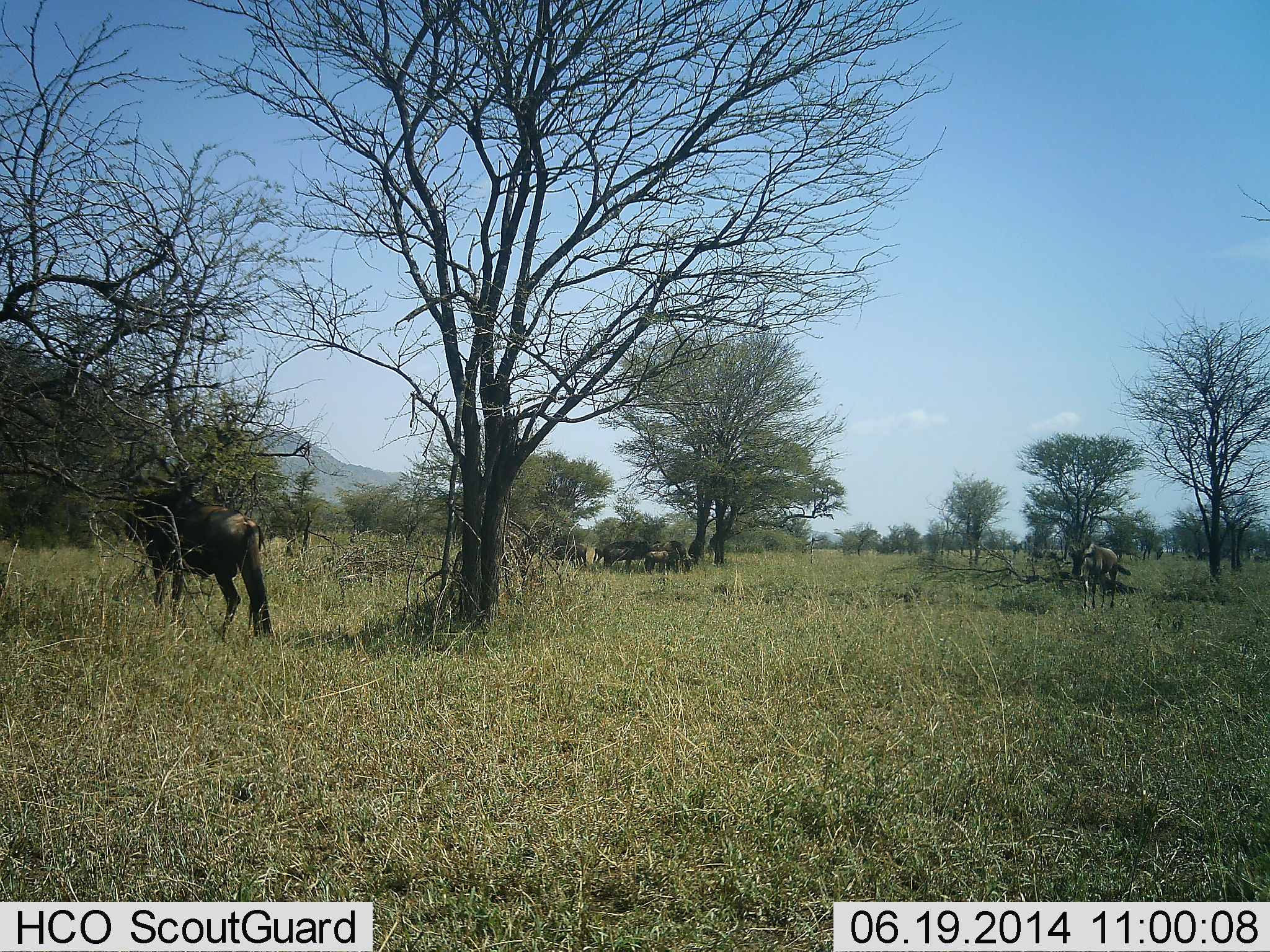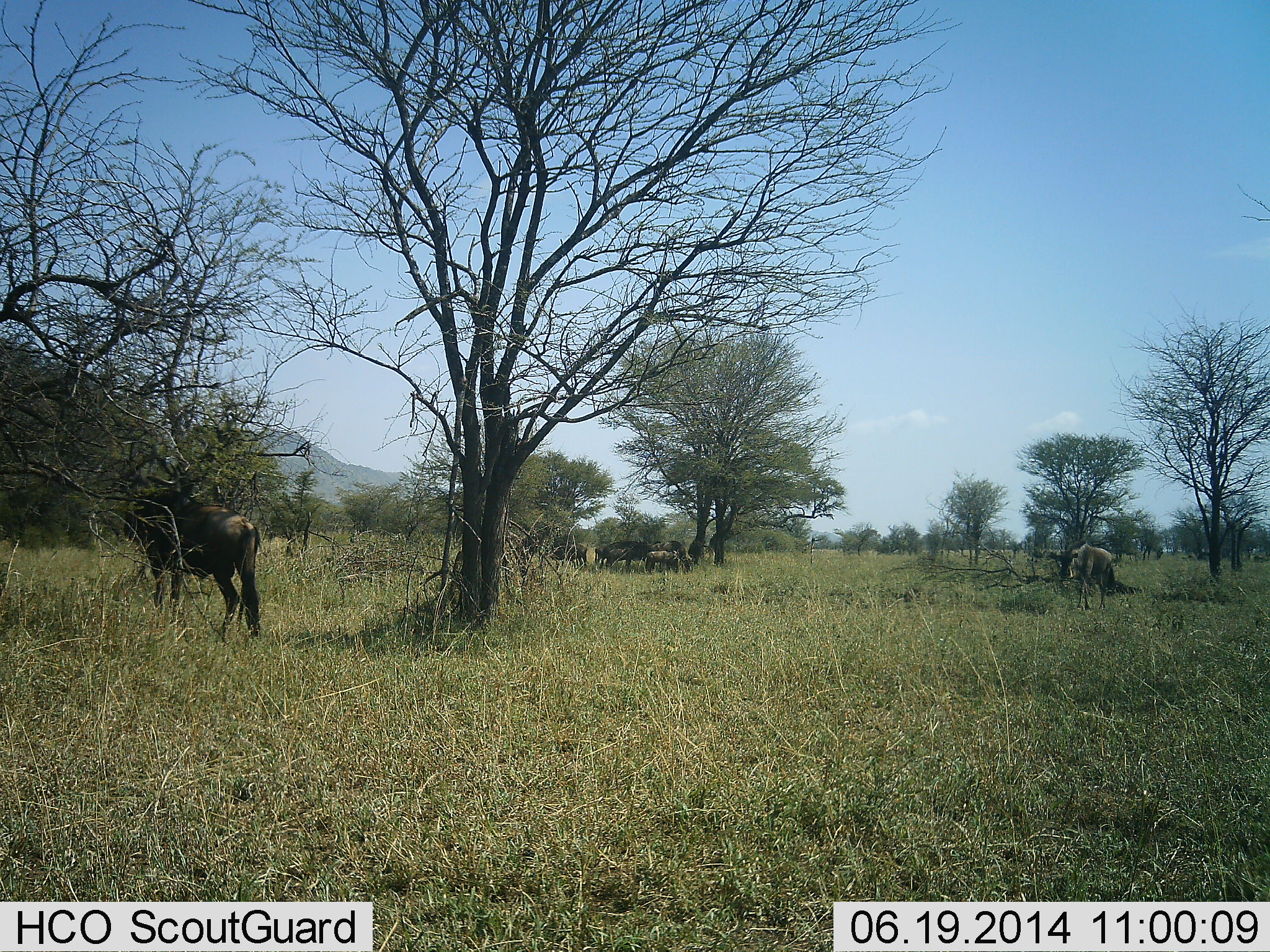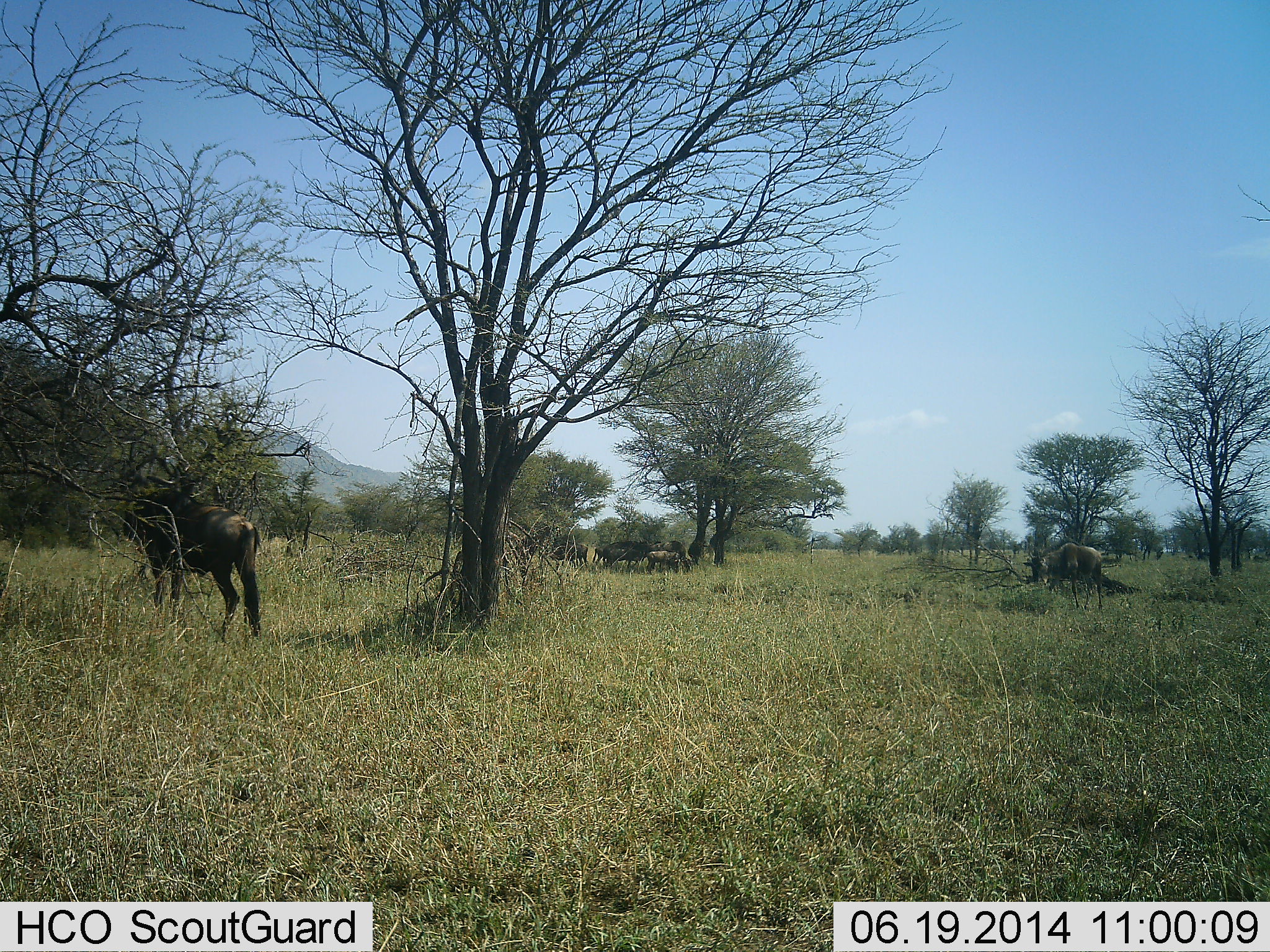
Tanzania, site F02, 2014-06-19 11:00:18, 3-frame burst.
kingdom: Animalia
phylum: Chordata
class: Mammalia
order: Artiodactyla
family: Bovidae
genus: Connochaetes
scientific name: Connochaetes taurinus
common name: blue wildebeest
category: wildebeest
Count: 7.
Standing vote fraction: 70%.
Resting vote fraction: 0%.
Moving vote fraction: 70%.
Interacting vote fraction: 0%.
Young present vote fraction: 40%.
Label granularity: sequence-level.